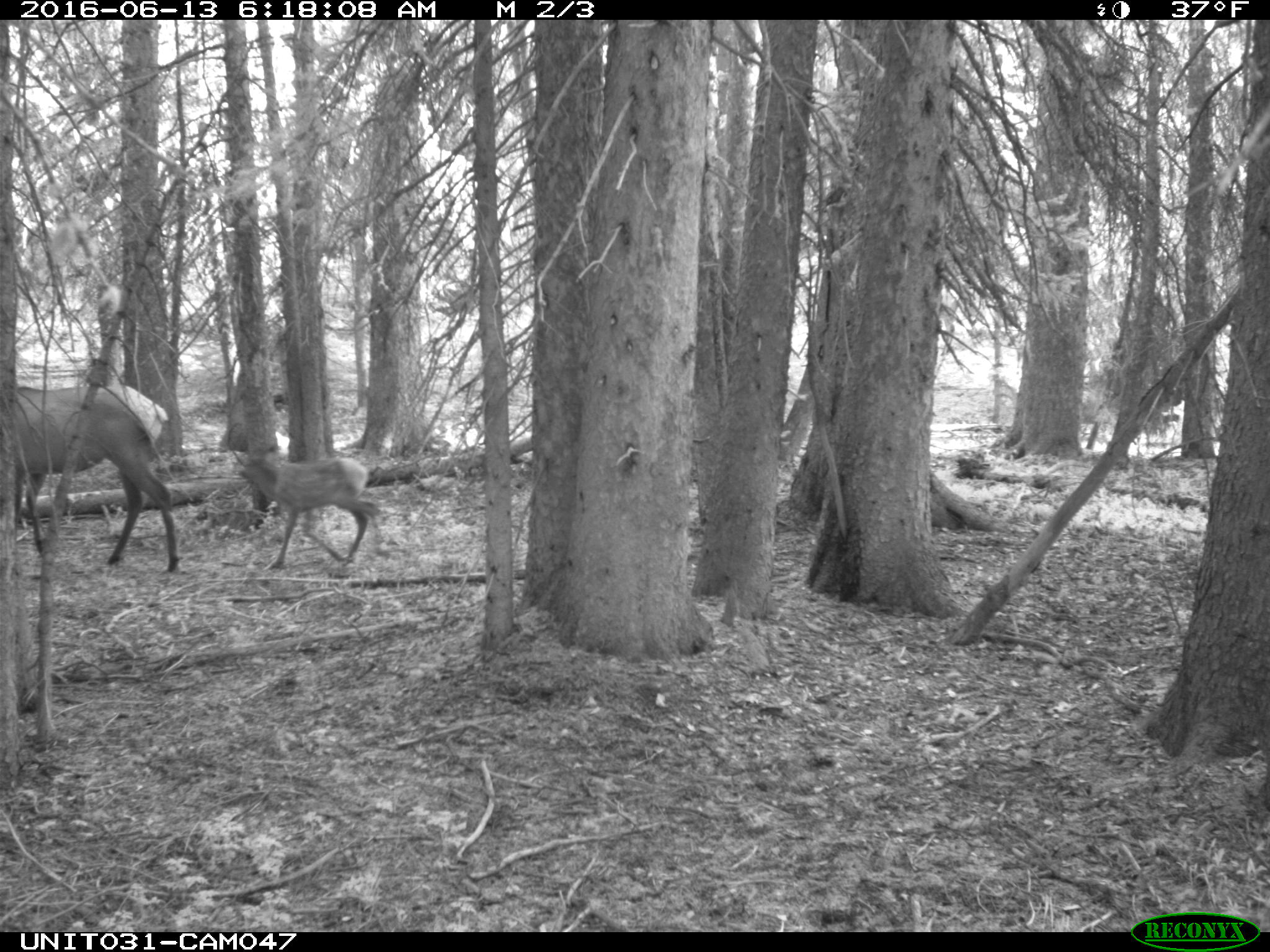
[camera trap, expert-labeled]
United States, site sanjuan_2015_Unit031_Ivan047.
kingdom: Animalia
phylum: Chordata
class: Mammalia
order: Artiodactyla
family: Cervidae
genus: Cervus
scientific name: Cervus elaphus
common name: red deer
Cervus elaphus (red deer).